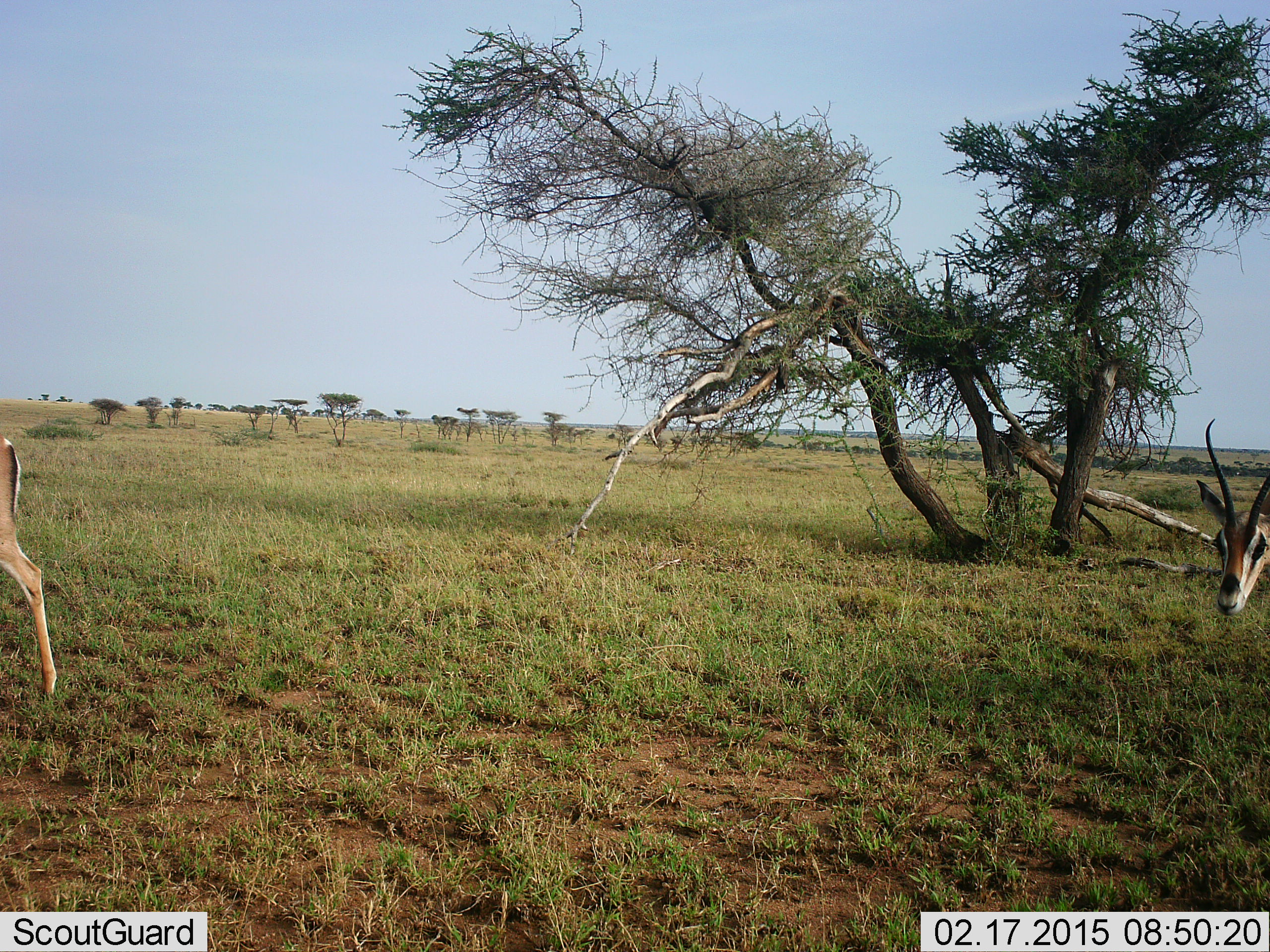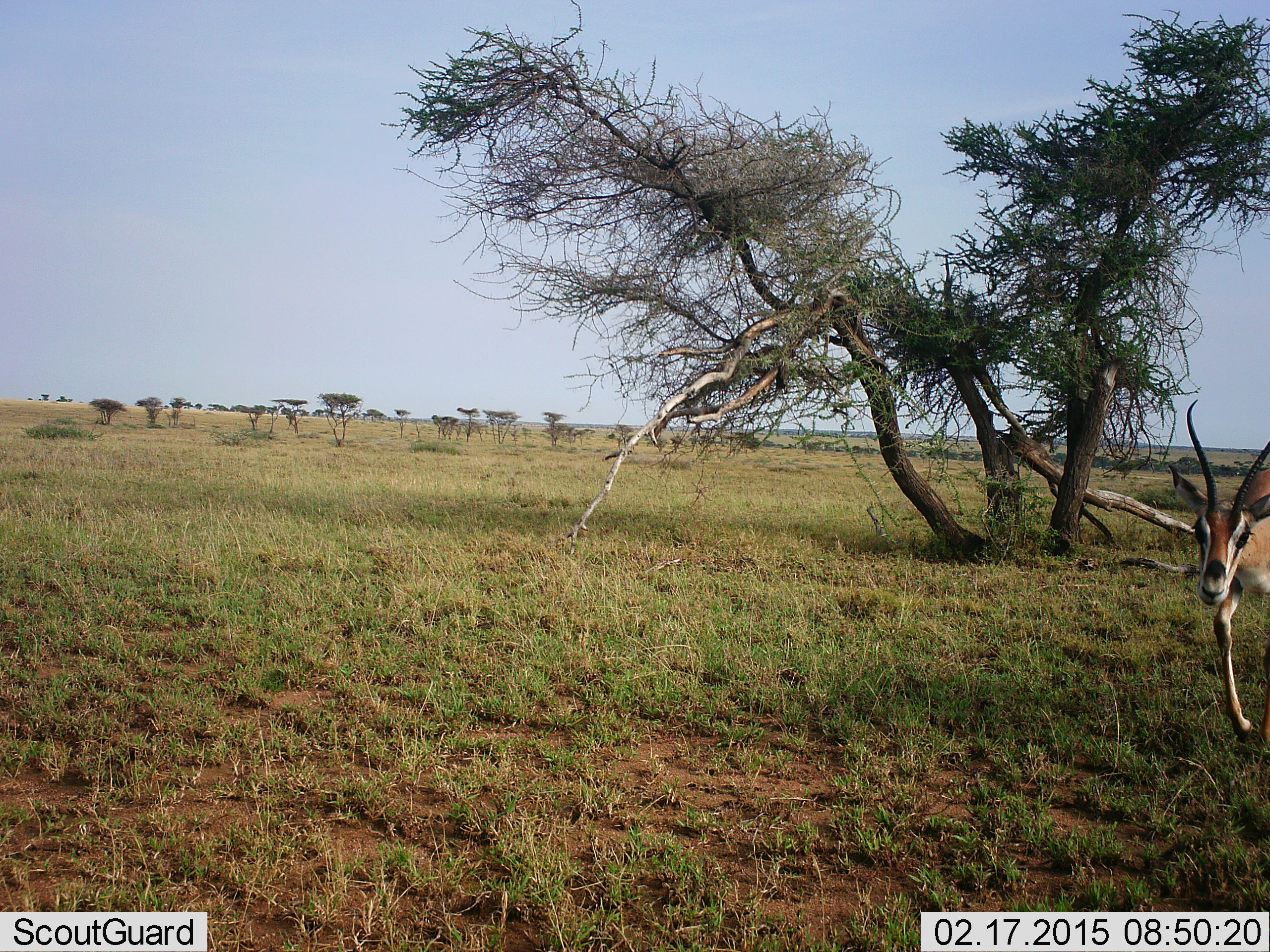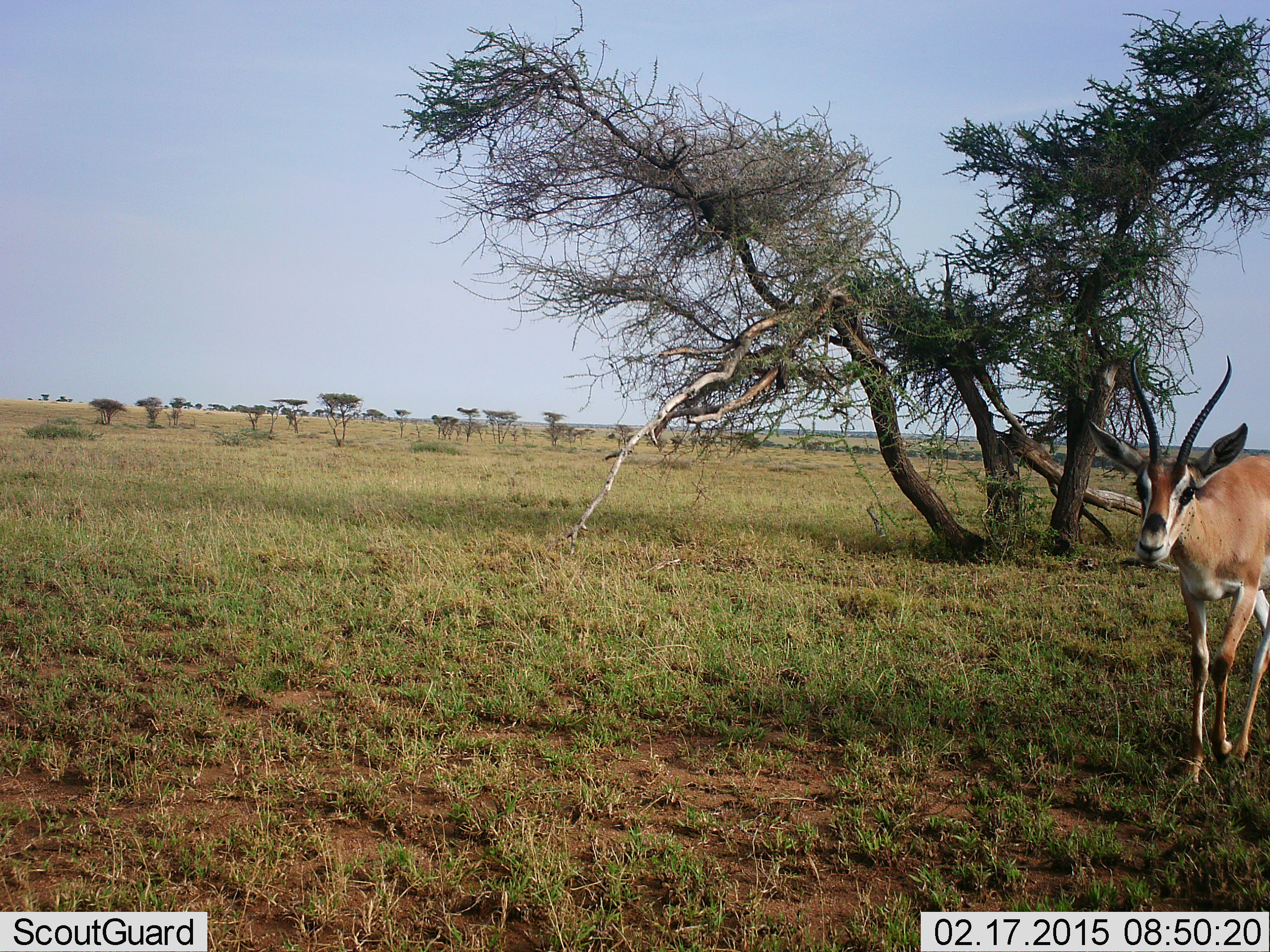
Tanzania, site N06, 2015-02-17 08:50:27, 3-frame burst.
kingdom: Animalia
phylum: Chordata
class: Mammalia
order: Artiodactyla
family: Bovidae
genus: Nanger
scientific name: Nanger granti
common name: grant's gazelle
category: gazellegrants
Gazellegrants (grant's gazelle) (Nanger granti), count 2. Behavior (volunteer vote fractions): standing 0%, resting 0%, moving 100%, interacting 0%. Young present (vote fraction): 0%. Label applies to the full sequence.